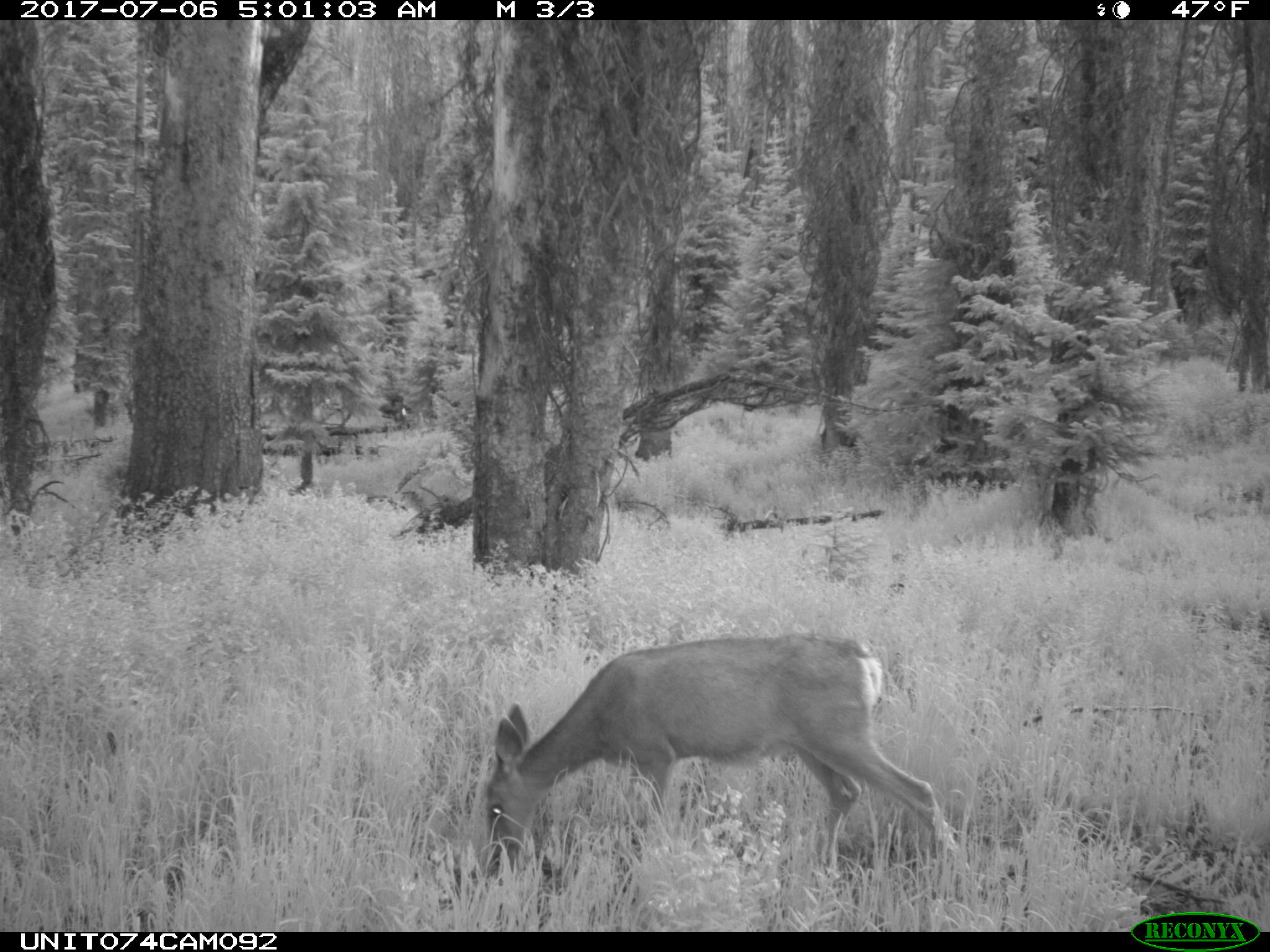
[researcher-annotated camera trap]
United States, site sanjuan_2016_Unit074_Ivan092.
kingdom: Animalia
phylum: Chordata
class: Mammalia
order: Artiodactyla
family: Cervidae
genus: Odocoileus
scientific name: Odocoileus hemionus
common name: mule deer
Odocoileus hemionus (mule deer).